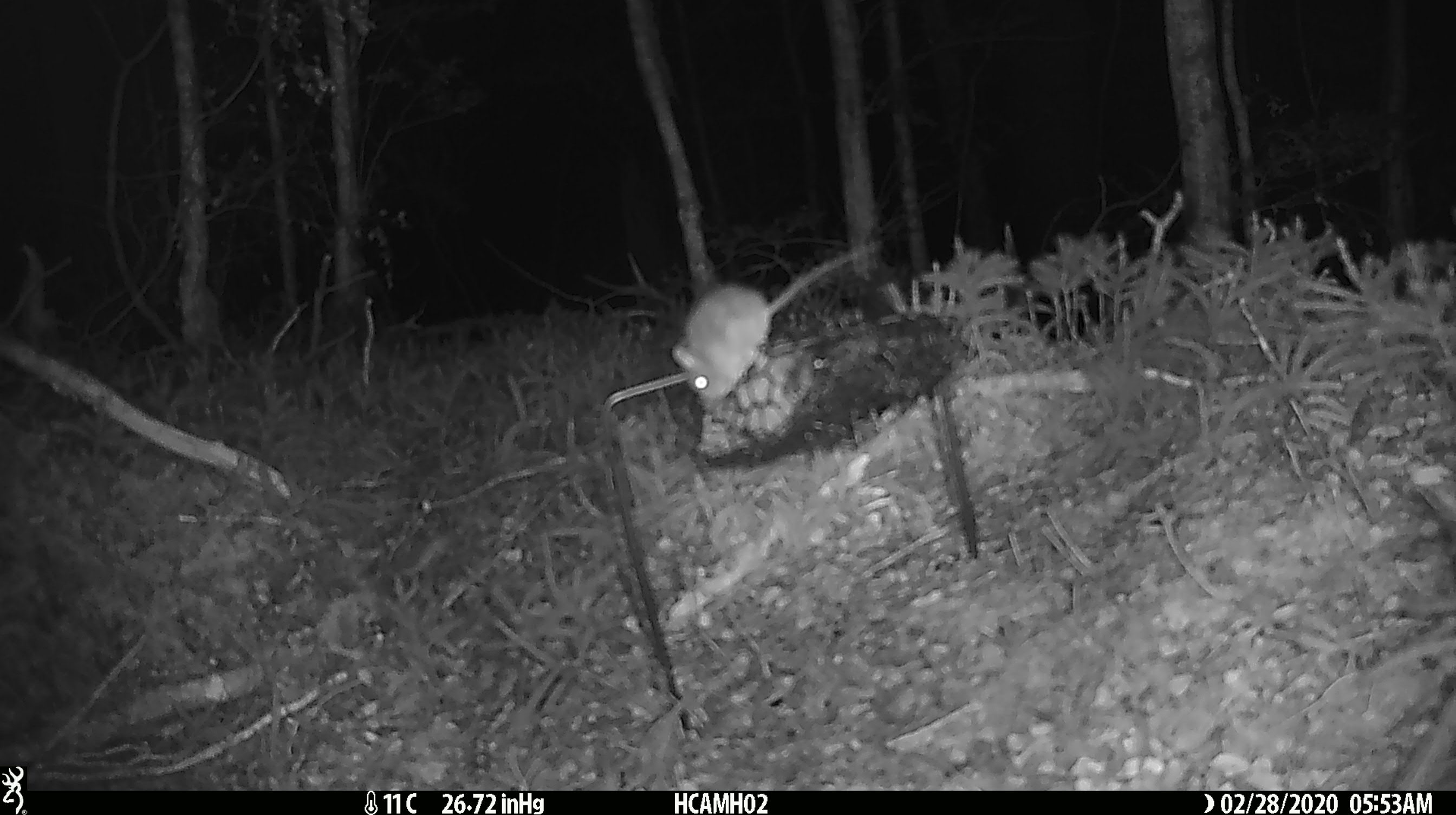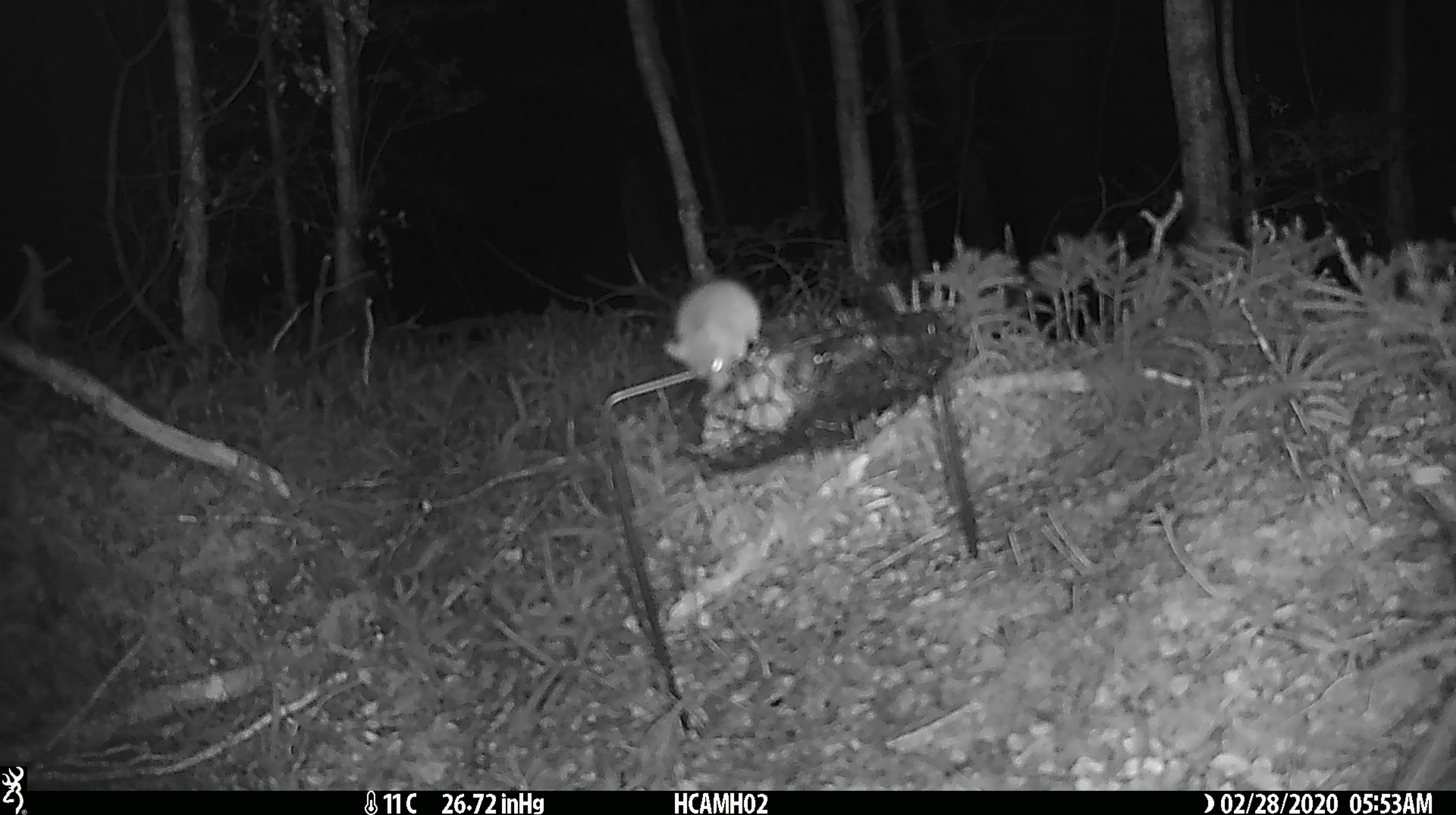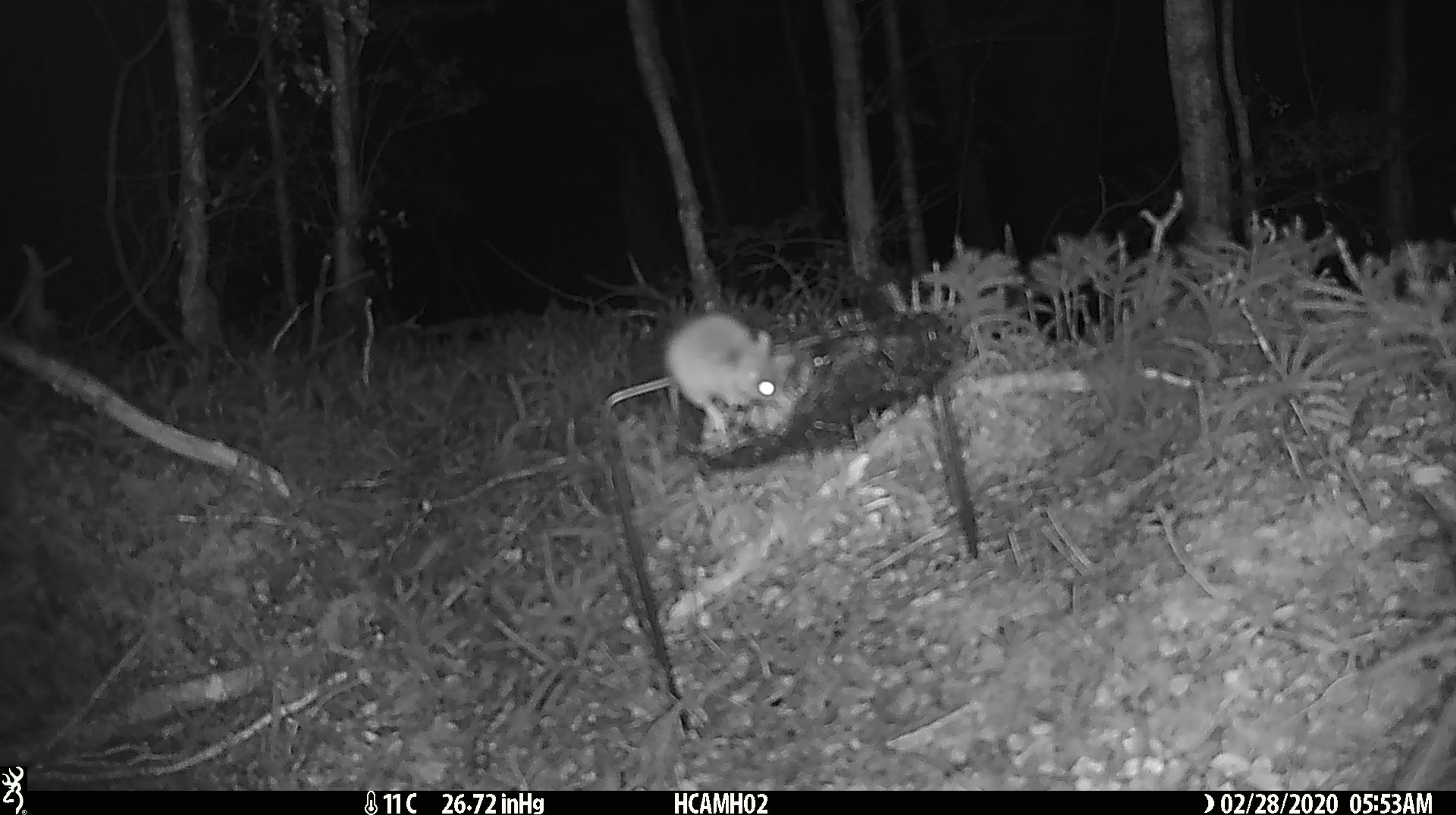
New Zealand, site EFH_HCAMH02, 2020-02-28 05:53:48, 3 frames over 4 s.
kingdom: Animalia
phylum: Chordata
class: Mammalia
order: Rodentia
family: Muridae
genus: Mus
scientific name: Mus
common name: mouse